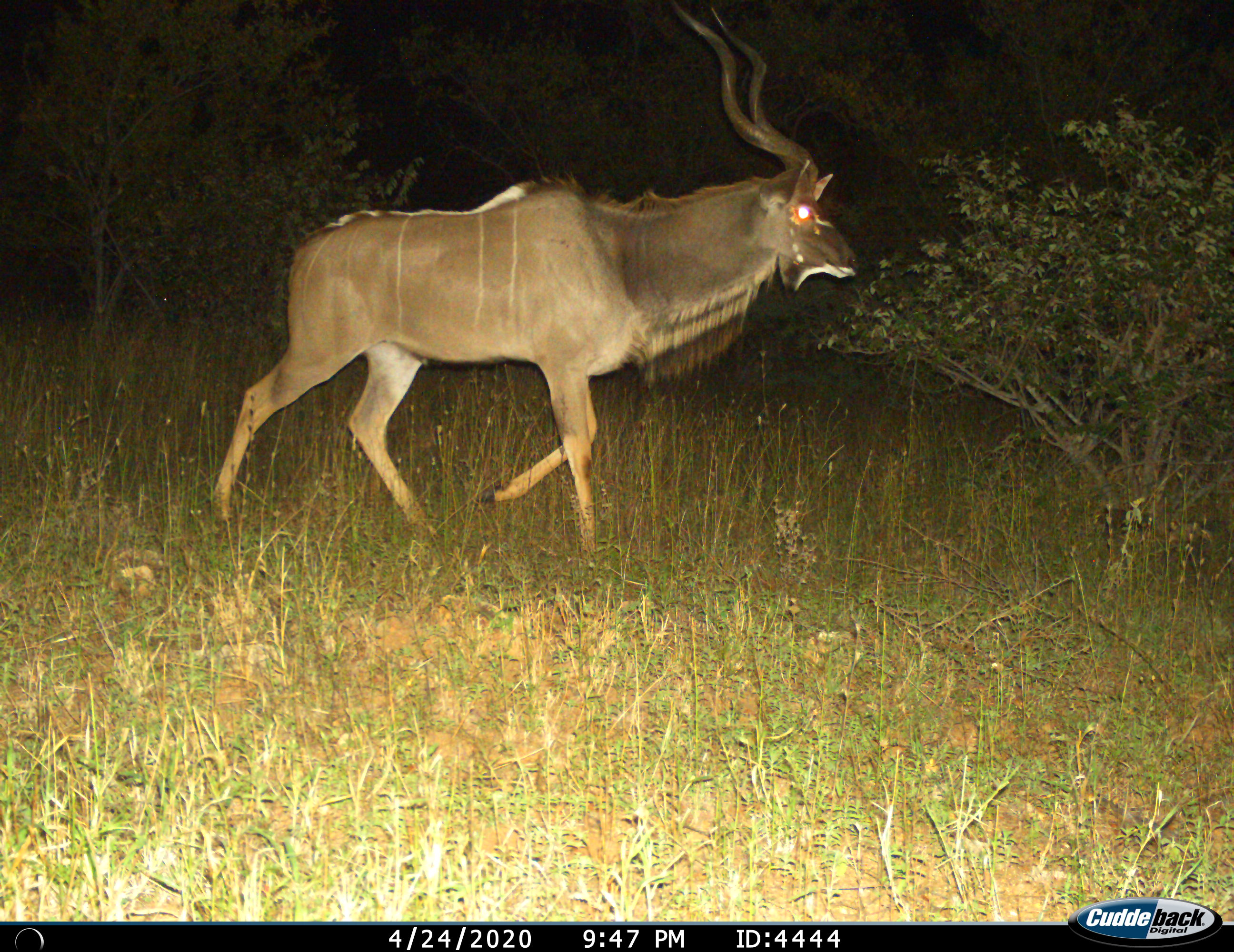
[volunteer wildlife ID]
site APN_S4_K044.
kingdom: Animalia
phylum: Chordata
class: Mammalia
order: Artiodactyla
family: Bovidae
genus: Tragelaphus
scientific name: Tragelaphus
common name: kudu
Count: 1.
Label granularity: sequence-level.